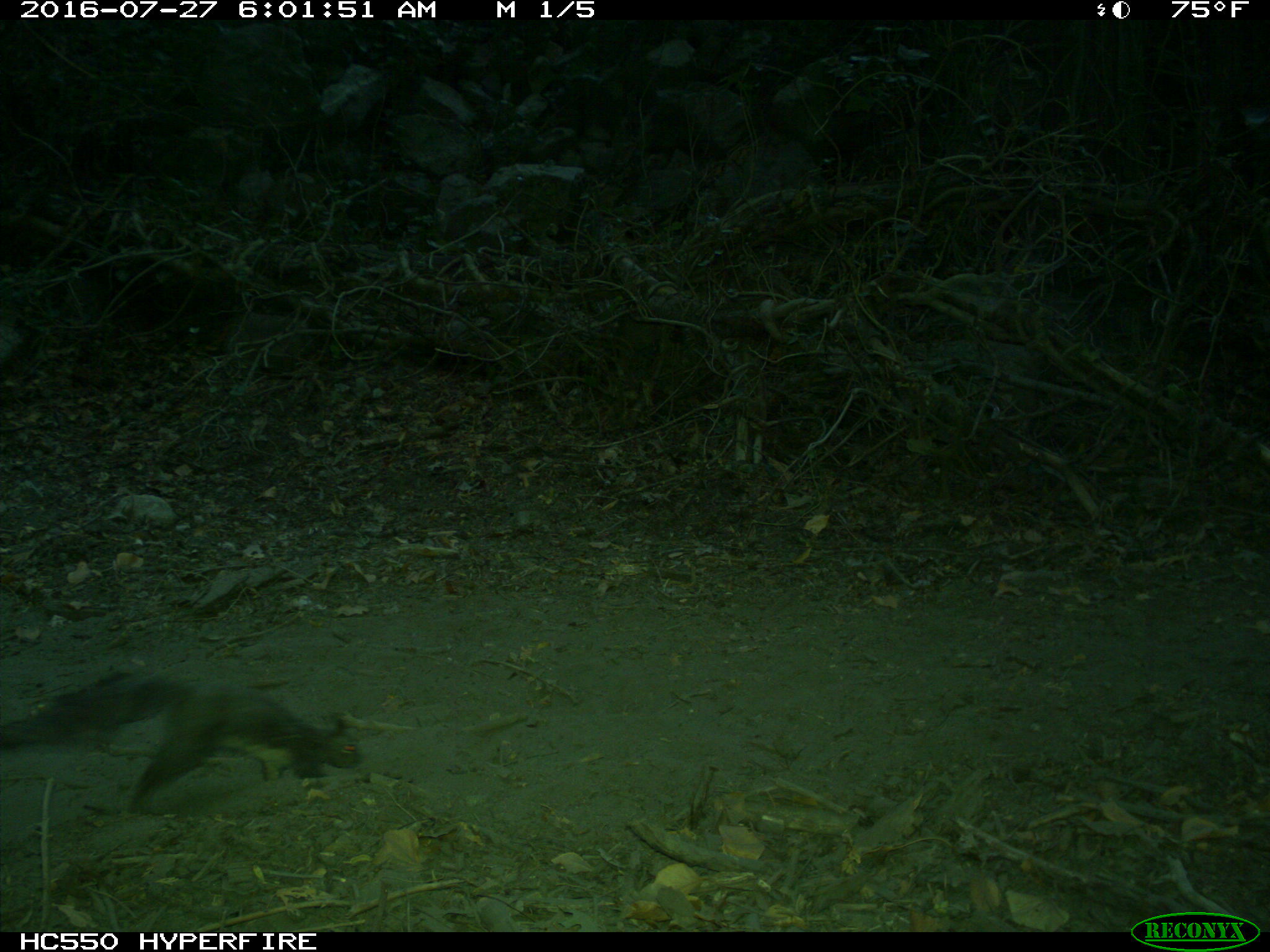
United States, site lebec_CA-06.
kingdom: Animalia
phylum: Chordata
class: Mammalia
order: Rodentia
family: Sciuridae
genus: Sciurus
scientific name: Sciurus carolinensis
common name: eastern gray squirrel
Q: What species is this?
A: Sciurus carolinensis (eastern gray squirrel).